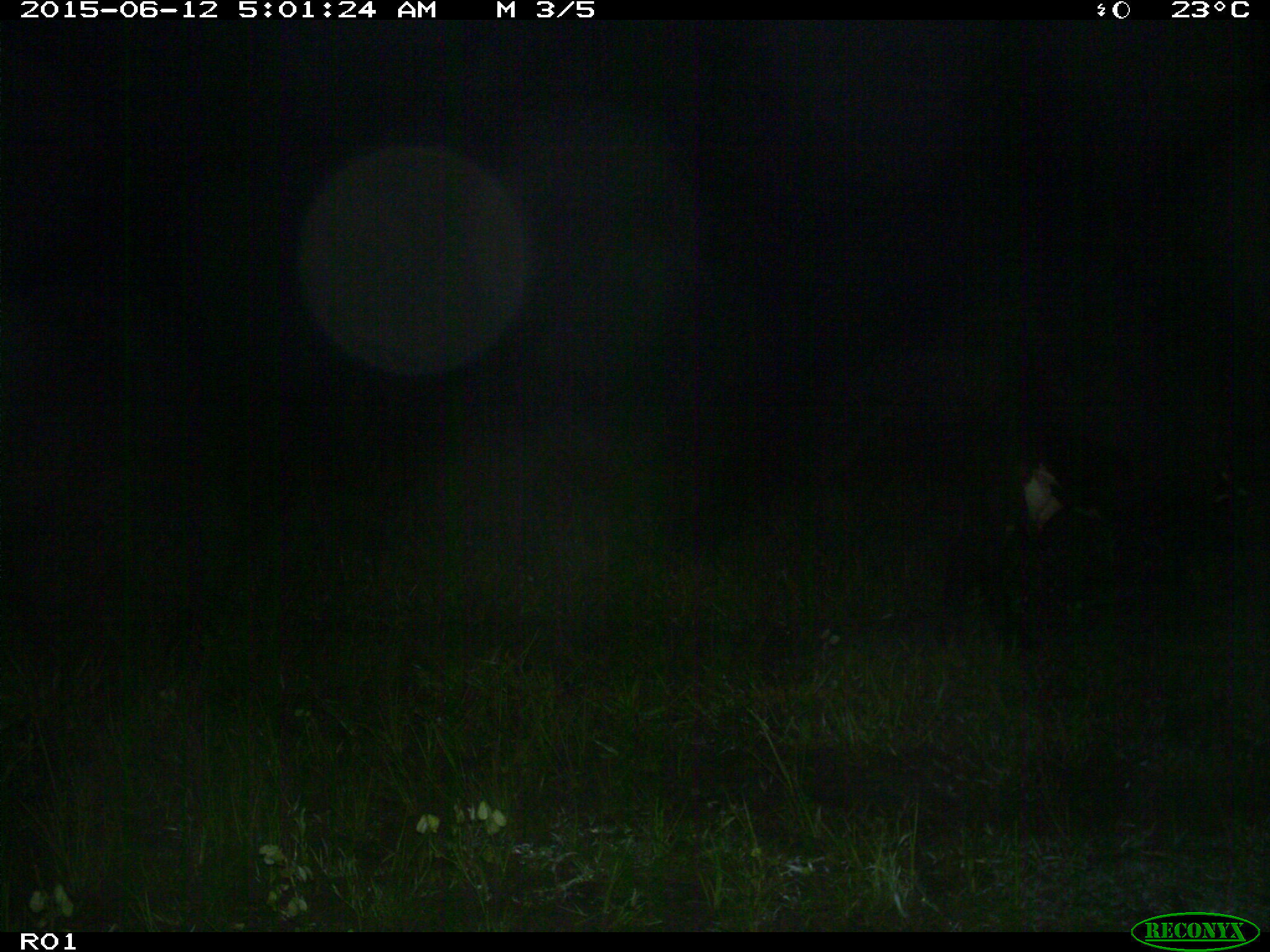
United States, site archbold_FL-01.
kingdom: Animalia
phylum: Chordata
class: Mammalia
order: Artiodactyla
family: Bovidae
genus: Bos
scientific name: Bos taurus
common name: domestic cow